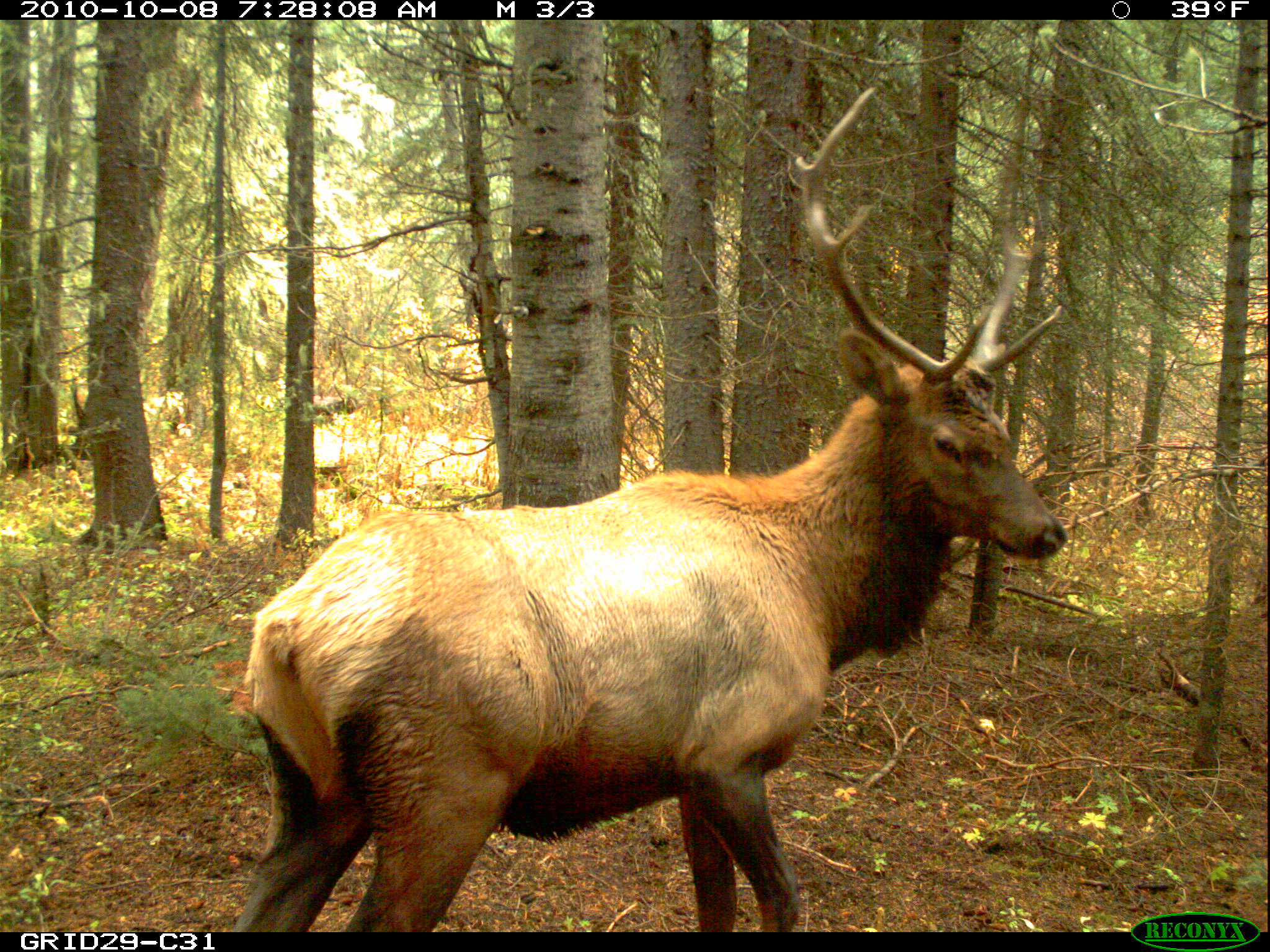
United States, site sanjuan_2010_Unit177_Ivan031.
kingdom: Animalia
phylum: Chordata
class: Mammalia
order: Artiodactyla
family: Cervidae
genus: Cervus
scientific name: Cervus elaphus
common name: red deer